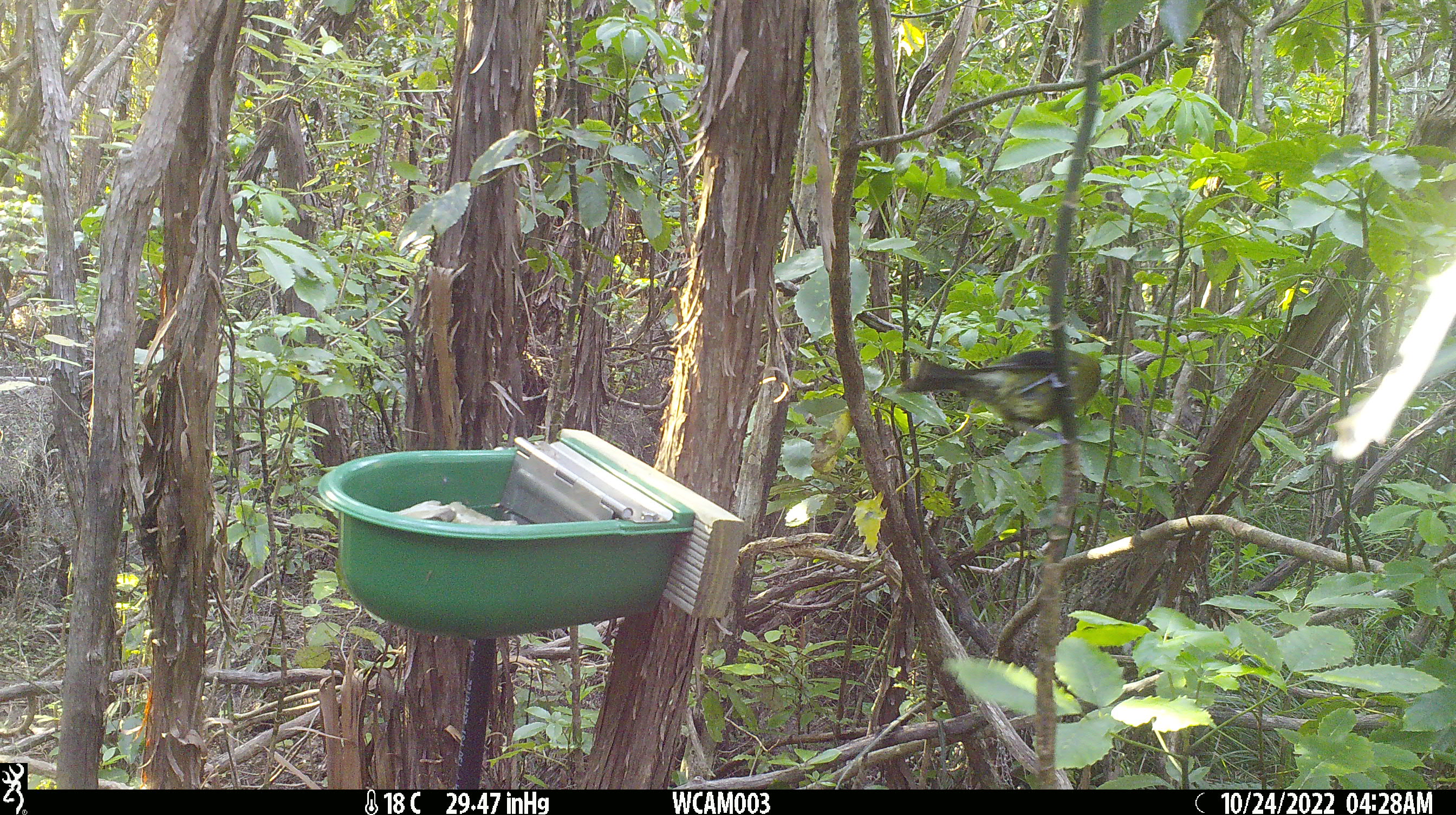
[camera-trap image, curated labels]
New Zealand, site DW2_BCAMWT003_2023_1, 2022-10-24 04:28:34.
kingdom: Animalia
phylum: Chordata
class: Aves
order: Passeriformes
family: Meliphagidae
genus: Anthornis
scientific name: Anthornis melanura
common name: new zealand bellbird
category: bellbird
Bellbird (new zealand bellbird) (Anthornis melanura).